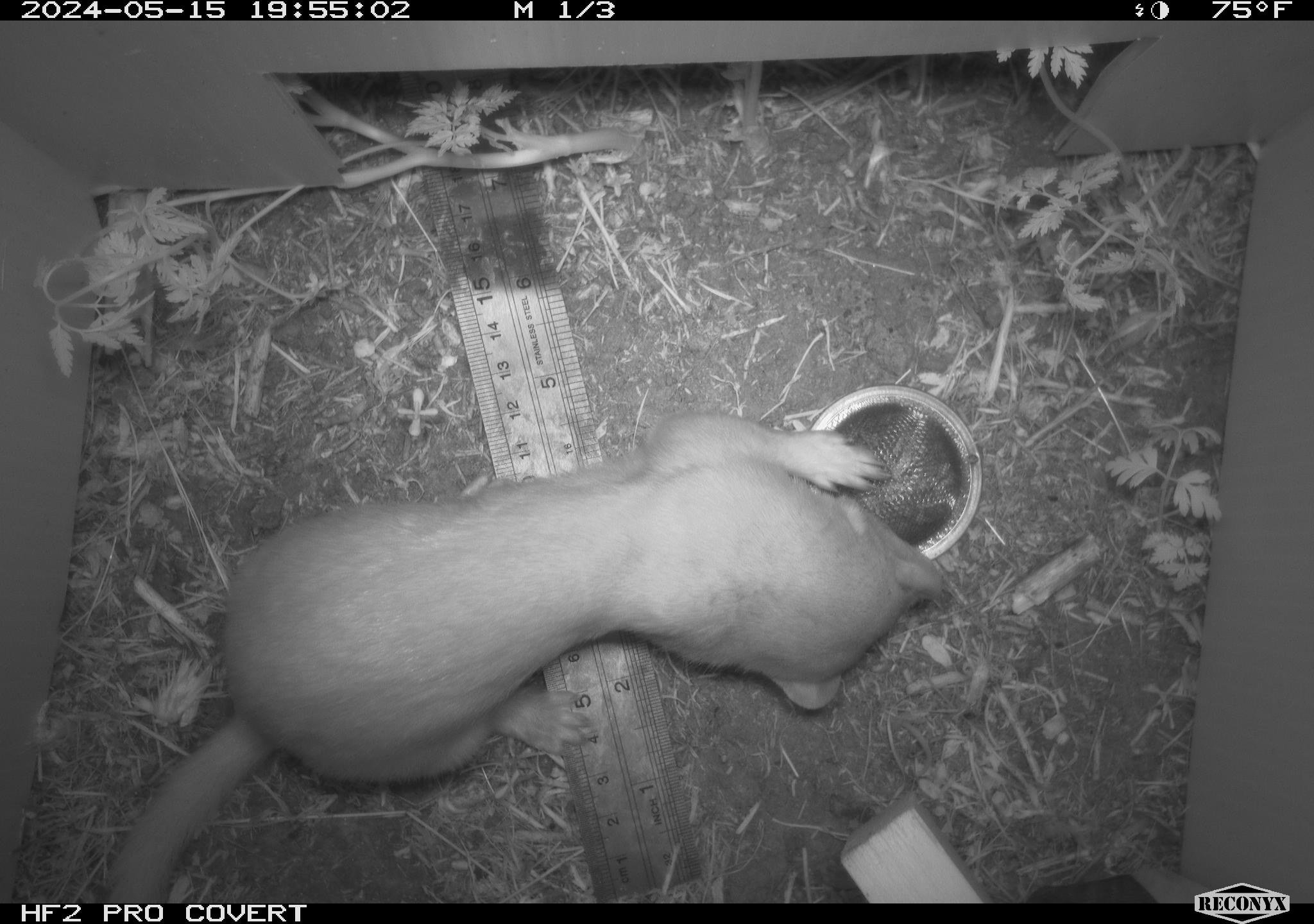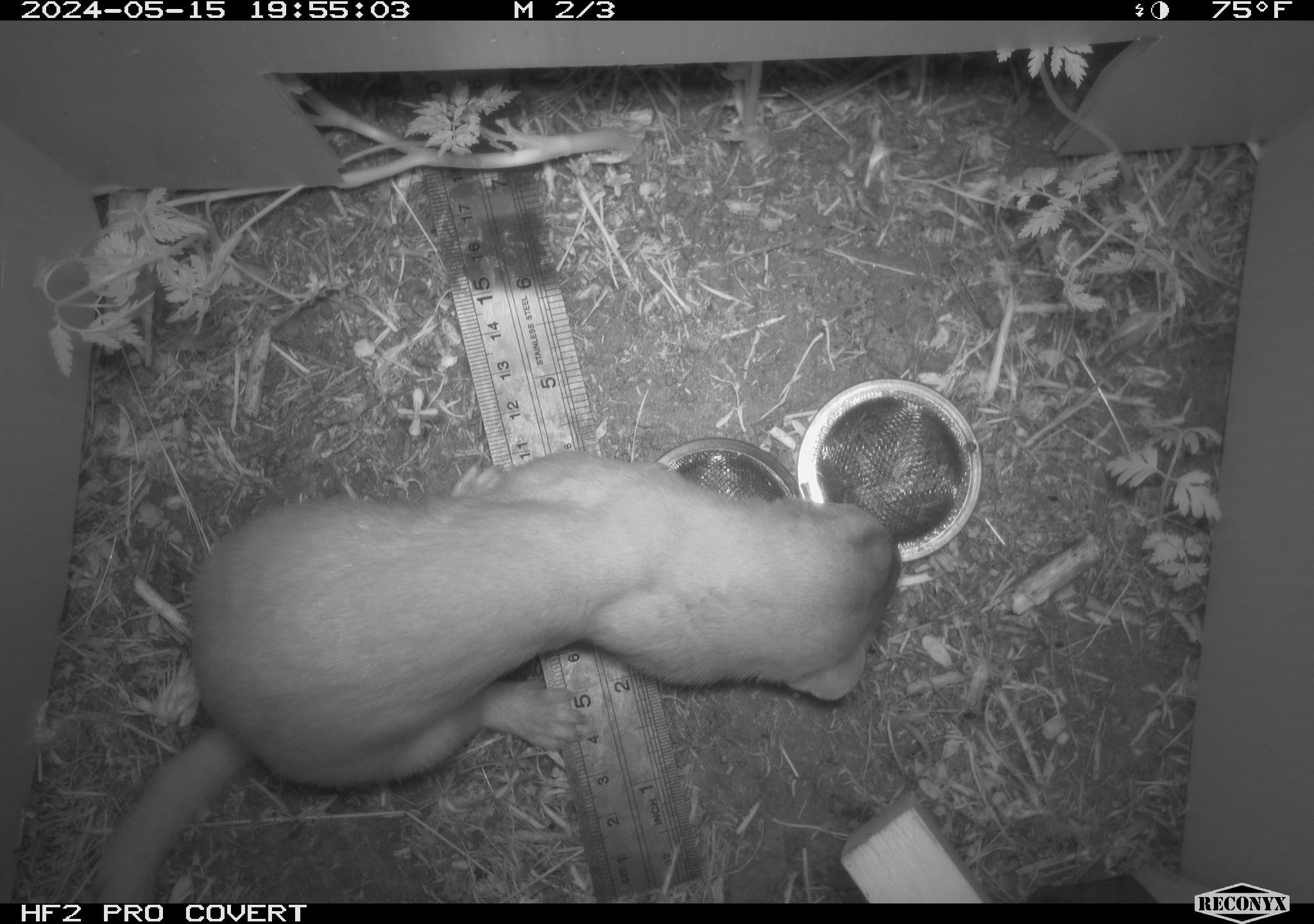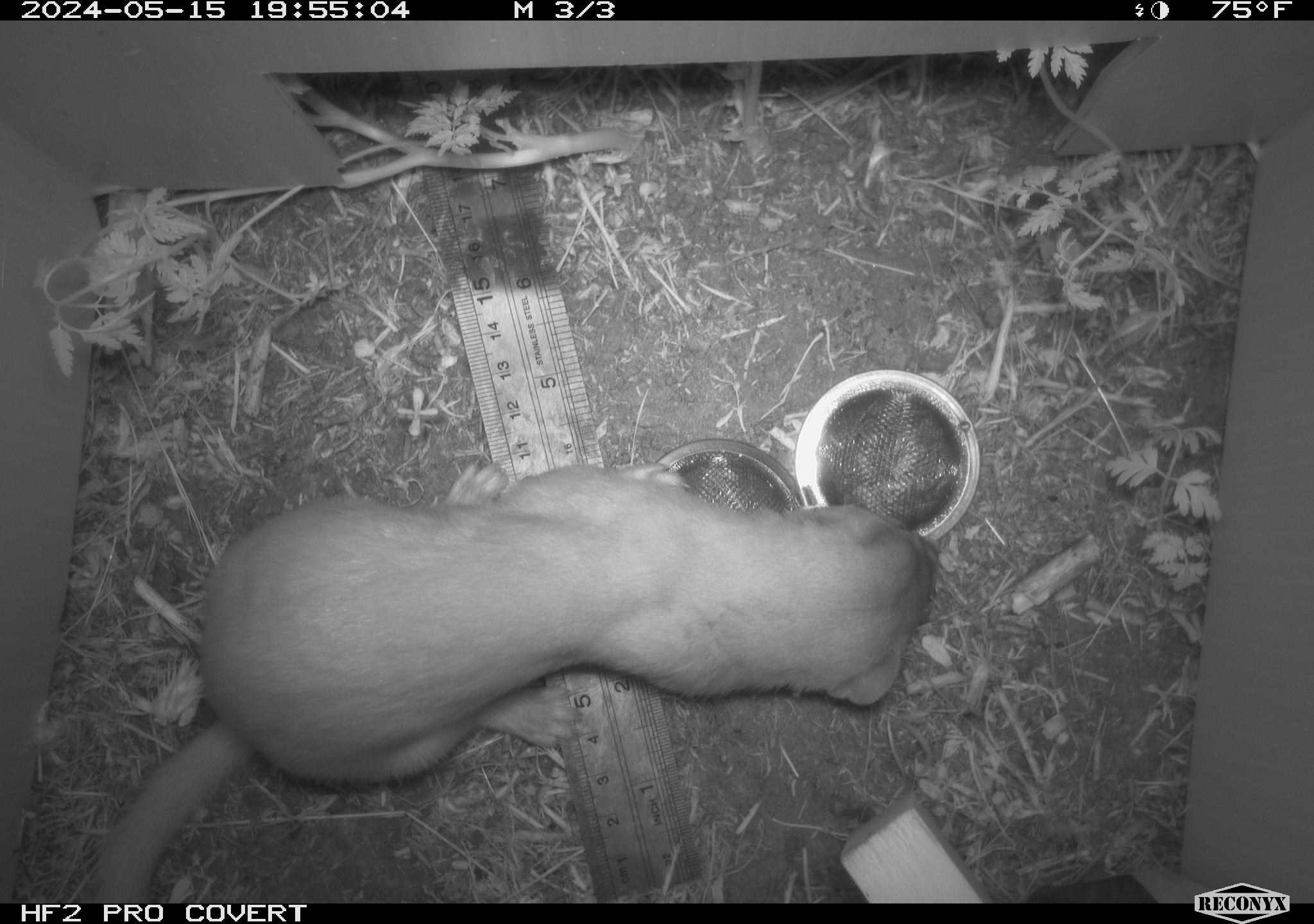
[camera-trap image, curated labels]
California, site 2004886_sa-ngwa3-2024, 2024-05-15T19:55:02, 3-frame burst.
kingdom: Animalia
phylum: Chordata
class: Mammalia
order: Carnivora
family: Mustelidae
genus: Neogale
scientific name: Neogale frenata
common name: long-tailed weasel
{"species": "long-tailed weasel (Neogale frenata)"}